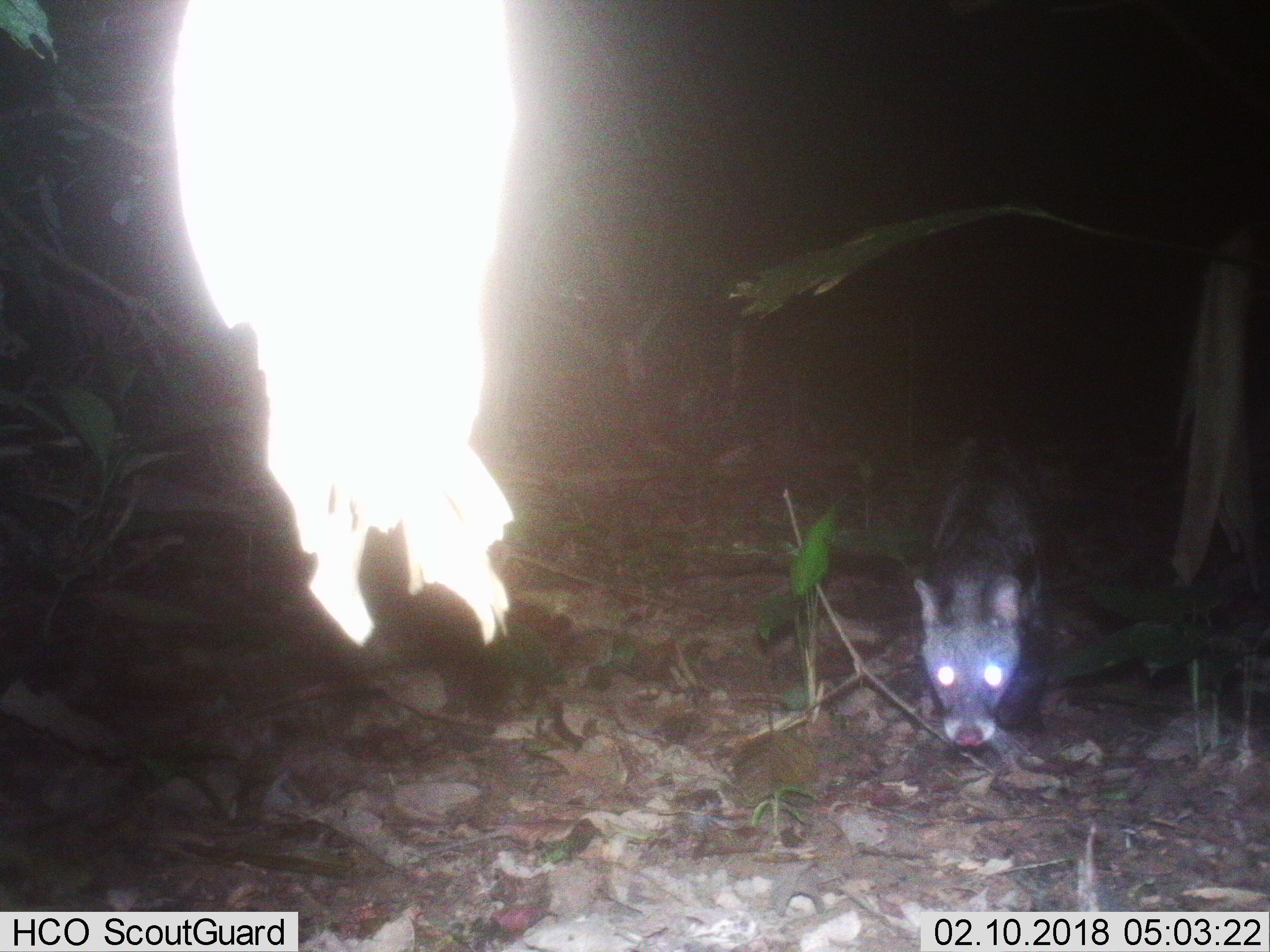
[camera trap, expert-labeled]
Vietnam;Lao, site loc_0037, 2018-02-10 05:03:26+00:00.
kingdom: Animalia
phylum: Chordata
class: Mammalia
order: Carnivora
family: Viverridae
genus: Viverra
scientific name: Viverra zibetha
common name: large indian civet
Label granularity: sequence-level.